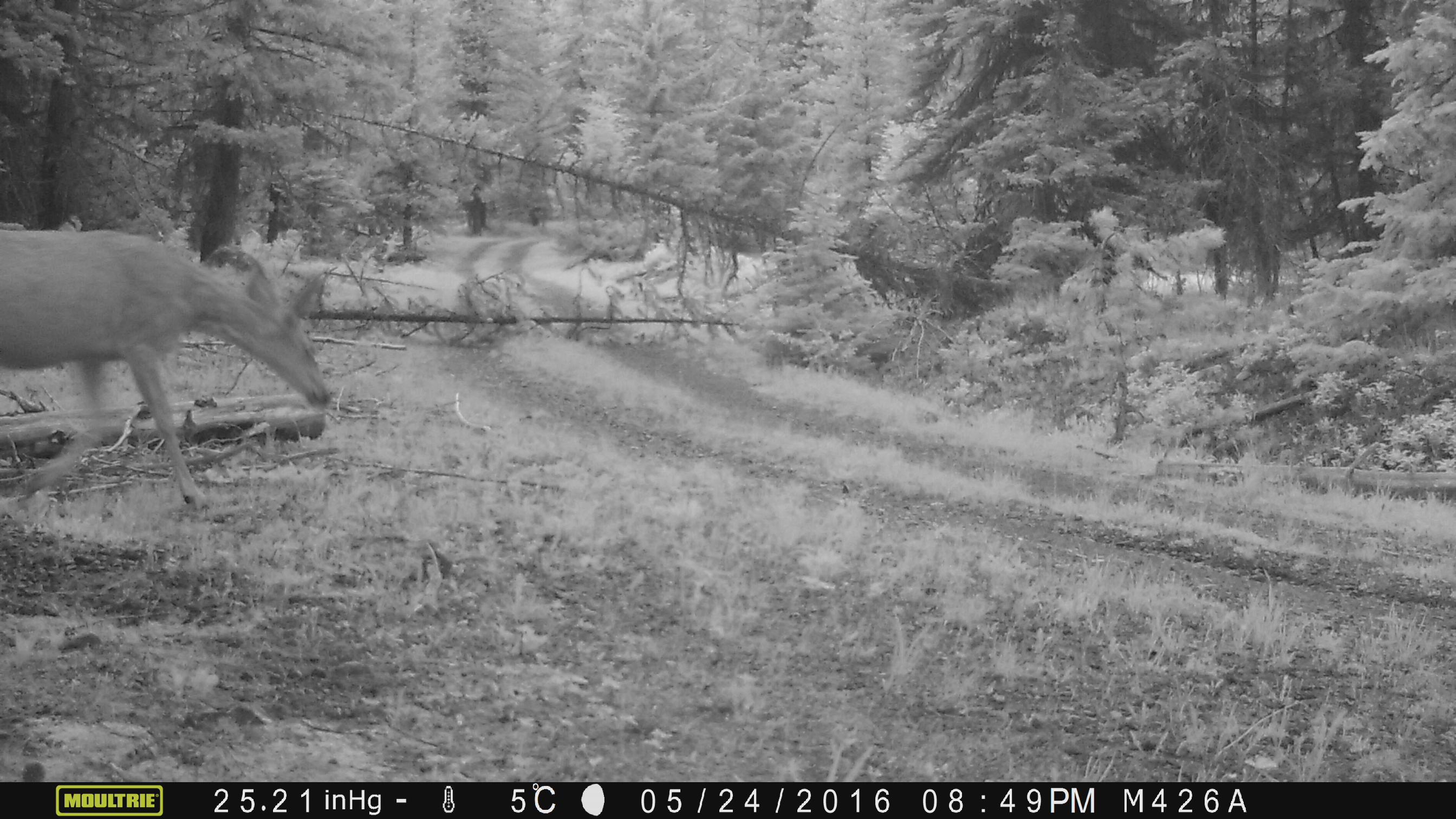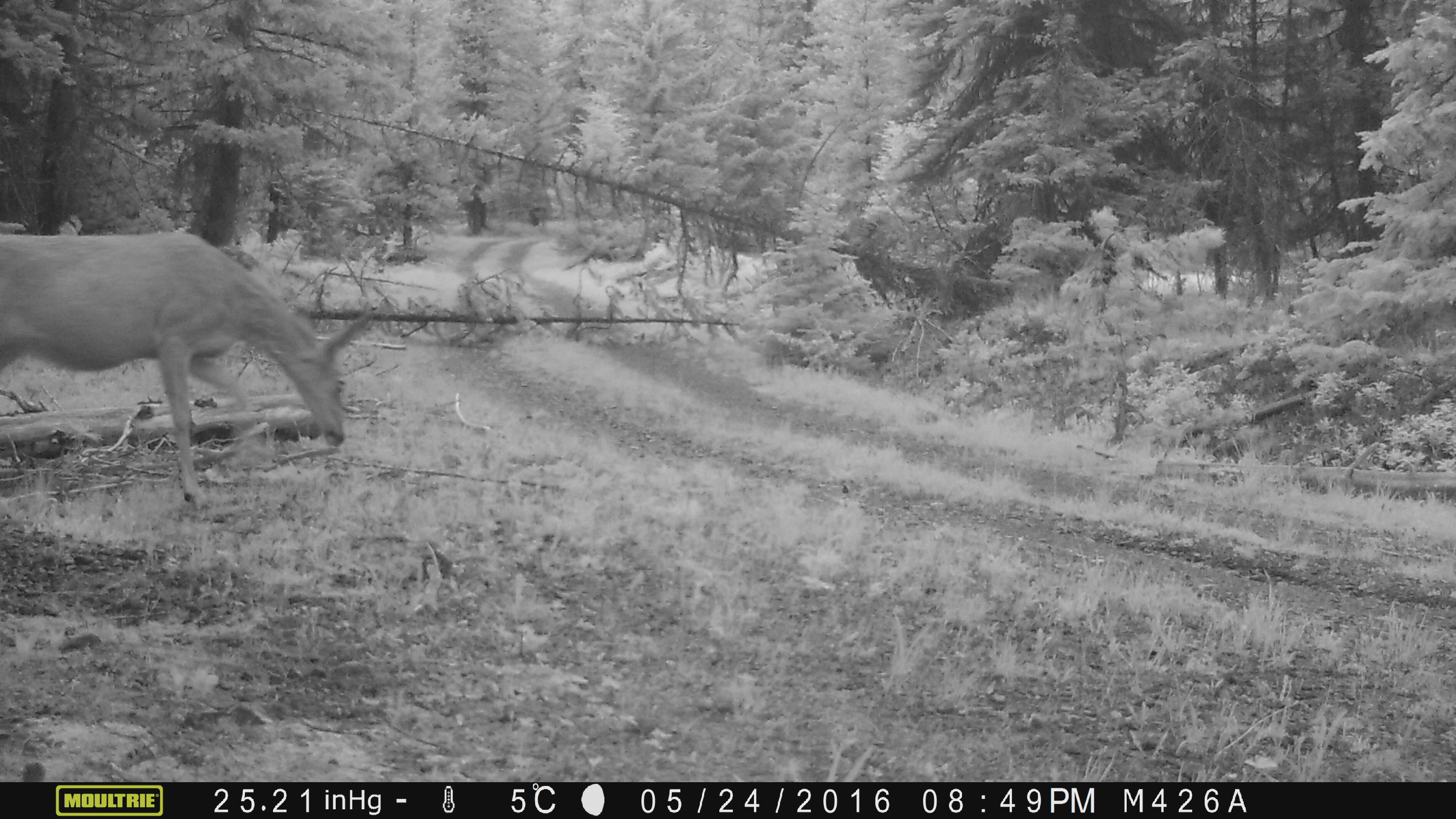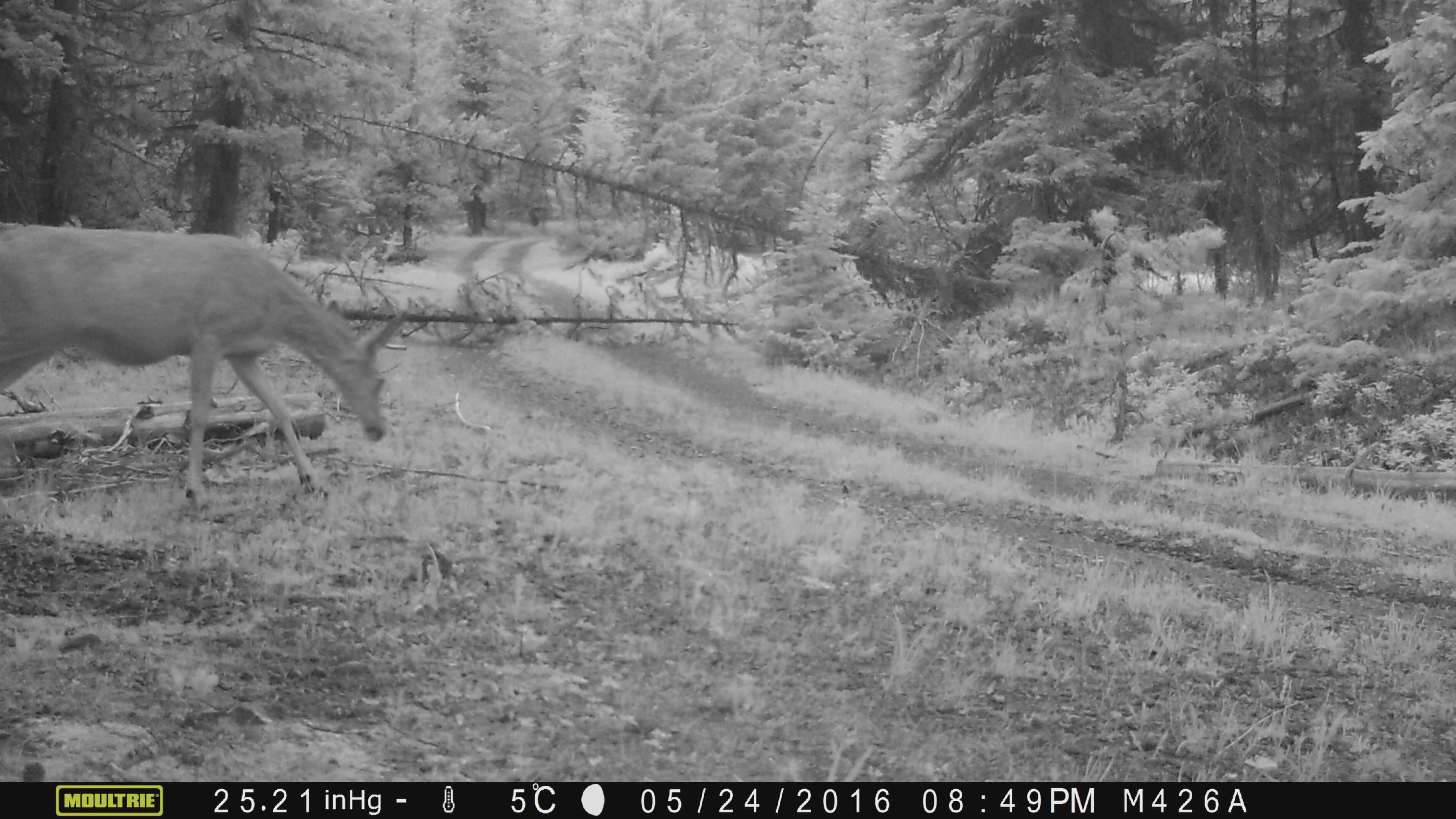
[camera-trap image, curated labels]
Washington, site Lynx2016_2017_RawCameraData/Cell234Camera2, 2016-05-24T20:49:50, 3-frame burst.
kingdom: Animalia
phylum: Chordata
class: Mammalia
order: Artiodactyla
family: Cervidae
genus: Odocoileus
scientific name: Odocoileus hemionus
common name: mule deer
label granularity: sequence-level